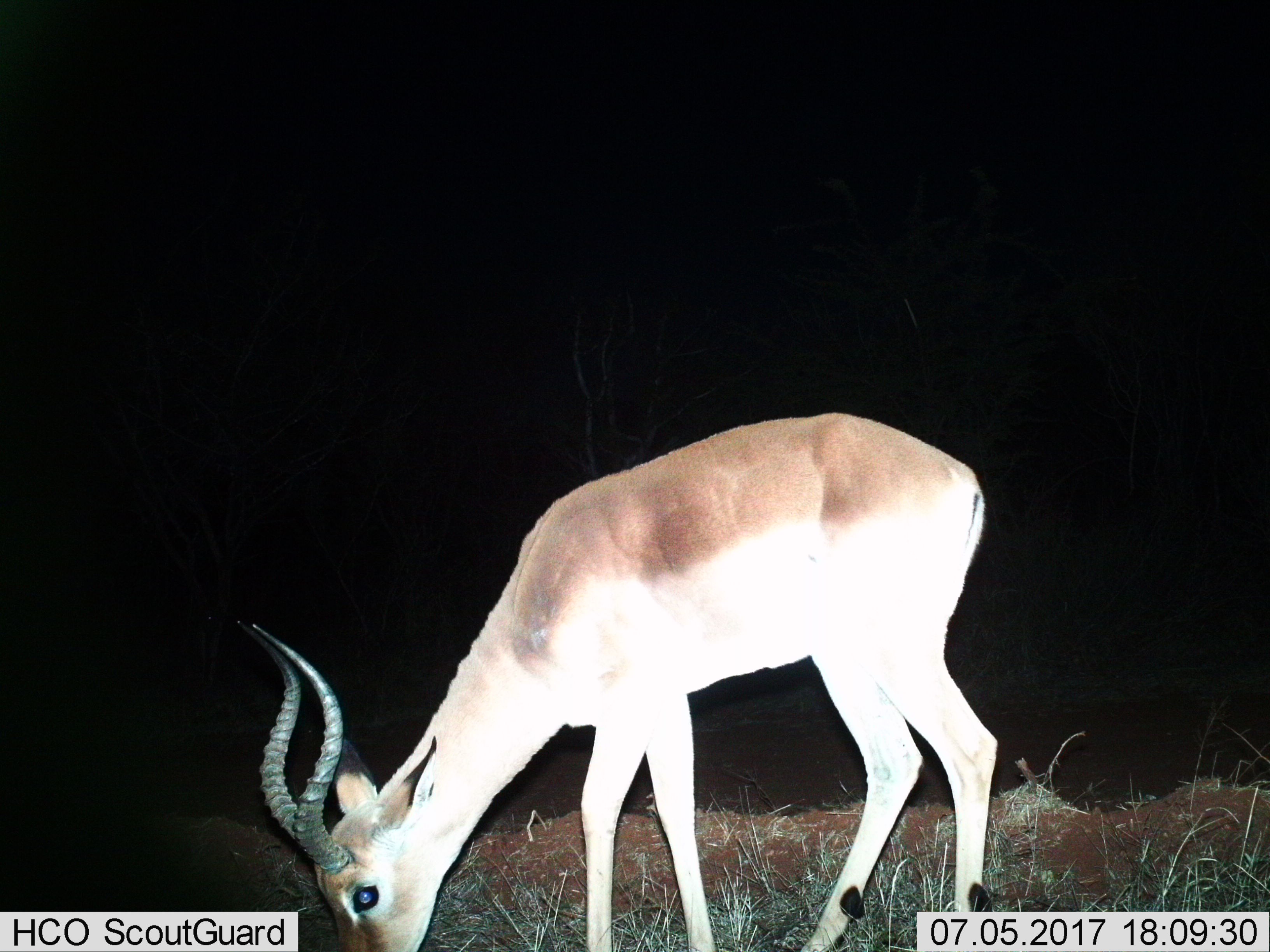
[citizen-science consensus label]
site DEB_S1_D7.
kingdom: Animalia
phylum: Chordata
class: Mammalia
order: Artiodactyla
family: Bovidae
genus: Aepyceros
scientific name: Aepyceros melampus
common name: impala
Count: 1.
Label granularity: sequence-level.